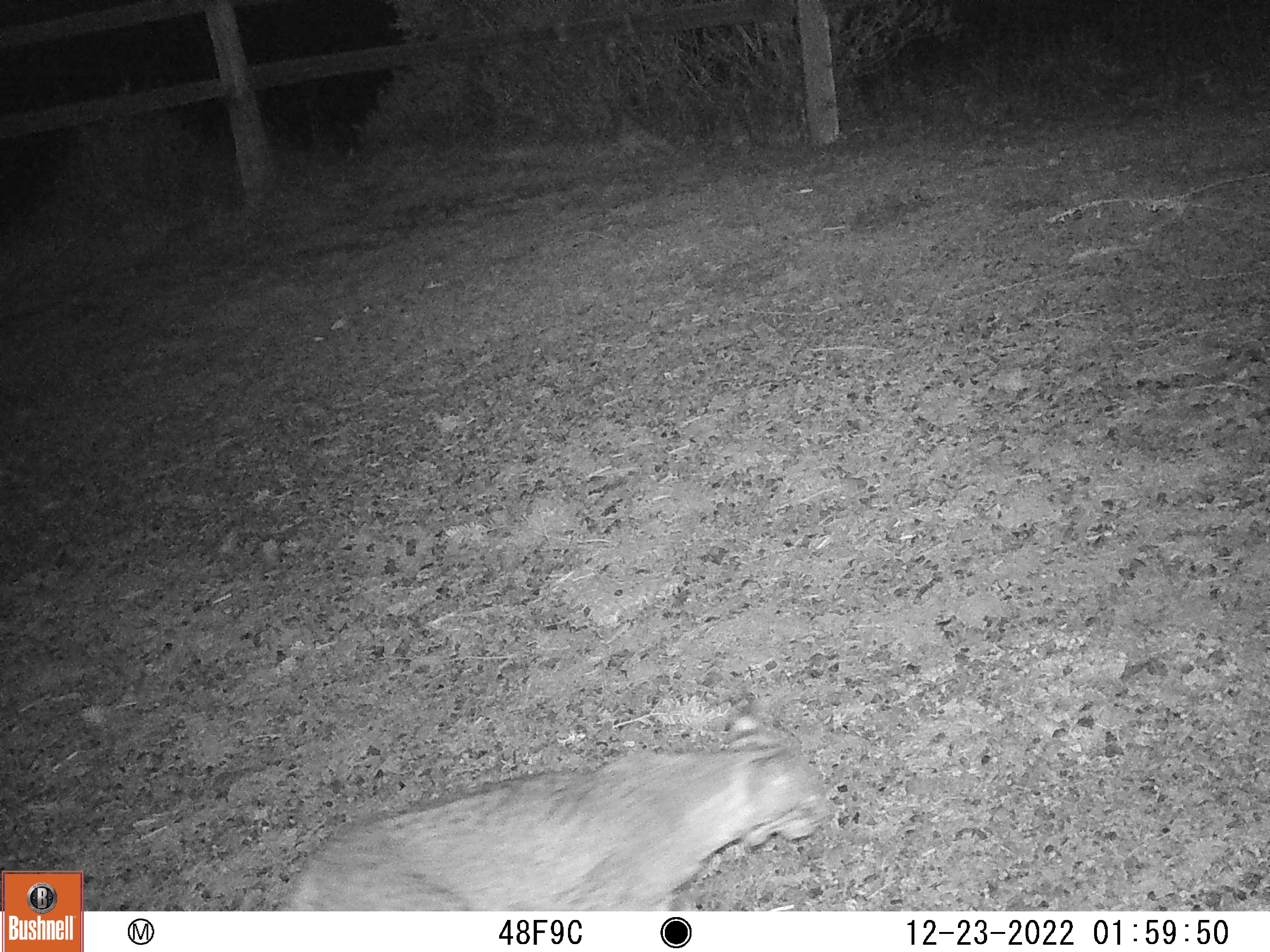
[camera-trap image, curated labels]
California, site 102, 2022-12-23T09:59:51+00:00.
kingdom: Animalia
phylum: Chordata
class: Mammalia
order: Carnivora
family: Felidae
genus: Lynx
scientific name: Lynx rufus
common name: bobcat